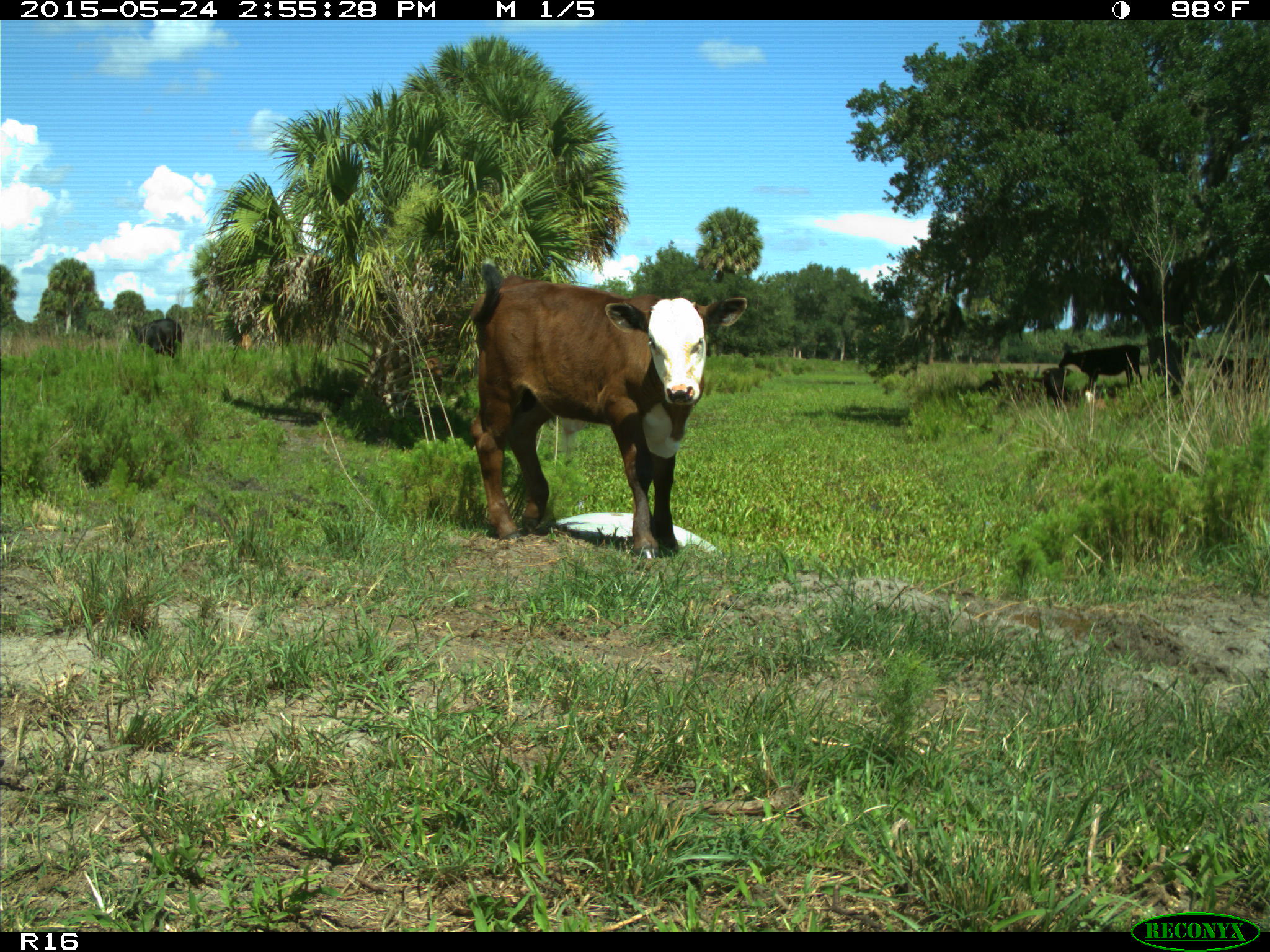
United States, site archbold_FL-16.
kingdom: Animalia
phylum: Chordata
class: Mammalia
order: Artiodactyla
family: Bovidae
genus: Bos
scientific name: Bos taurus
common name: domestic cow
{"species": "Bos taurus (domestic cow)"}